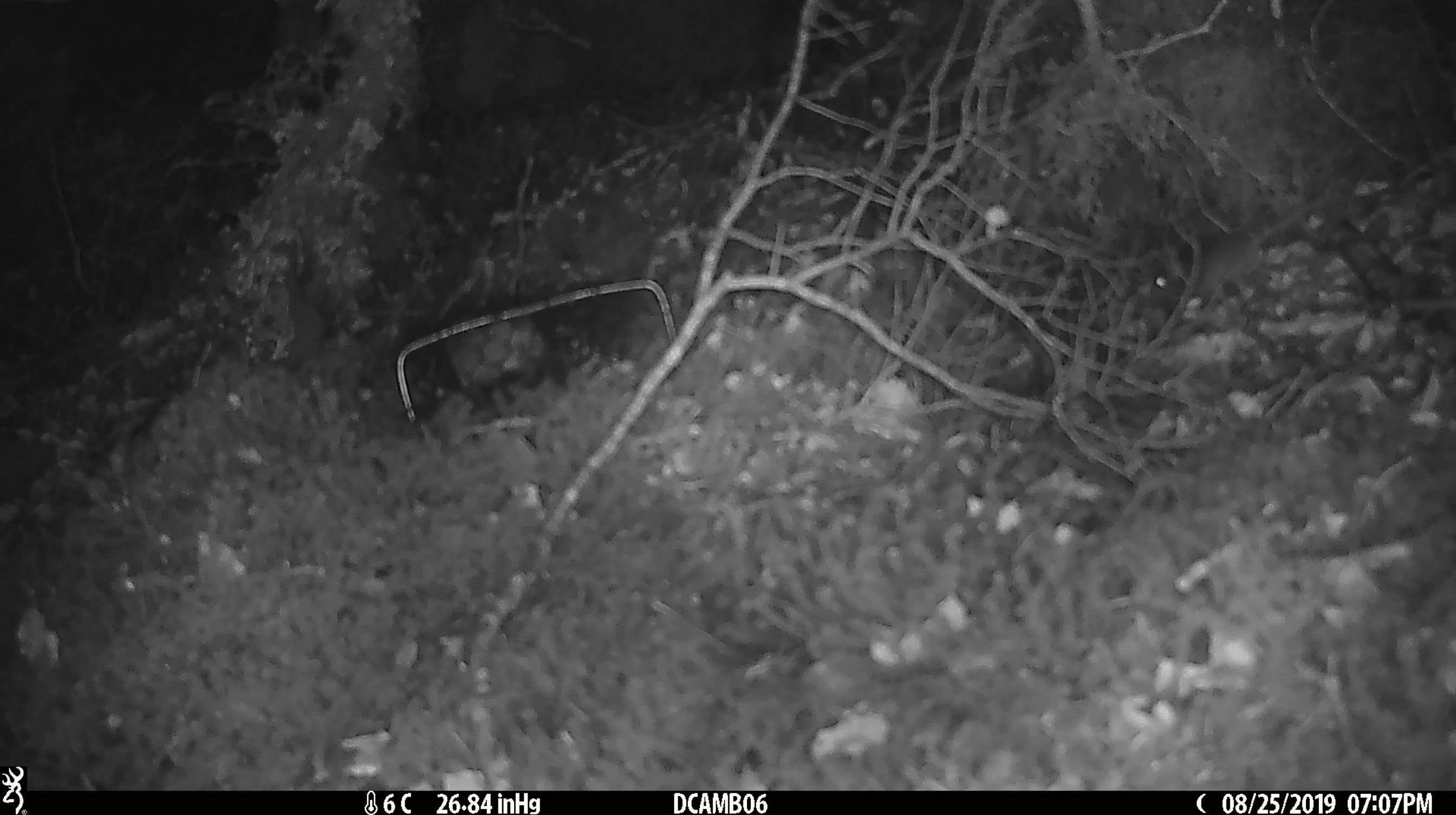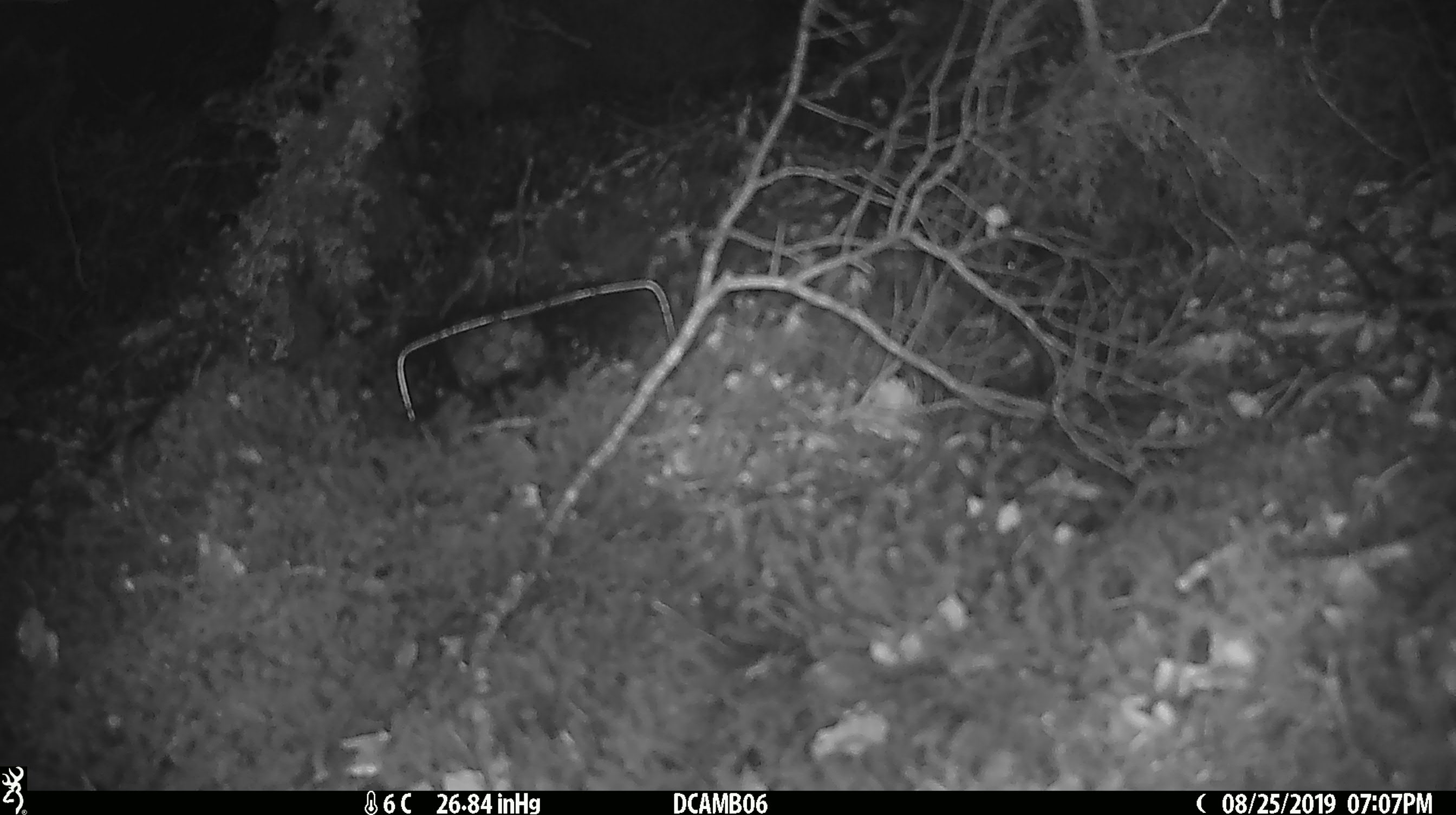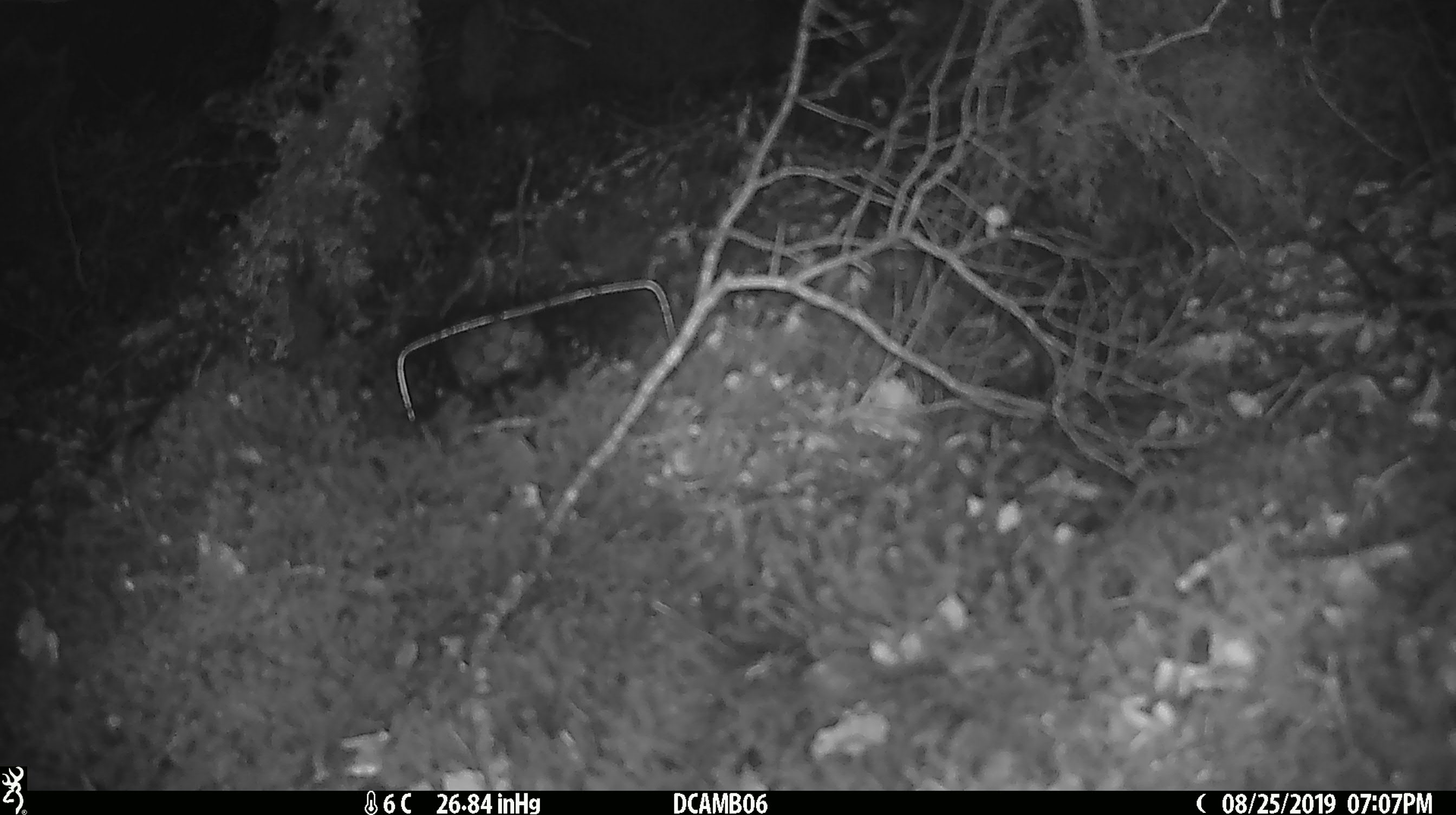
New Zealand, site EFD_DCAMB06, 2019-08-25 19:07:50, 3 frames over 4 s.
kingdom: Animalia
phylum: Chordata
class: Mammalia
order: Rodentia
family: Muridae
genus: Mus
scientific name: Mus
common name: mouse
Mouse (Mus).